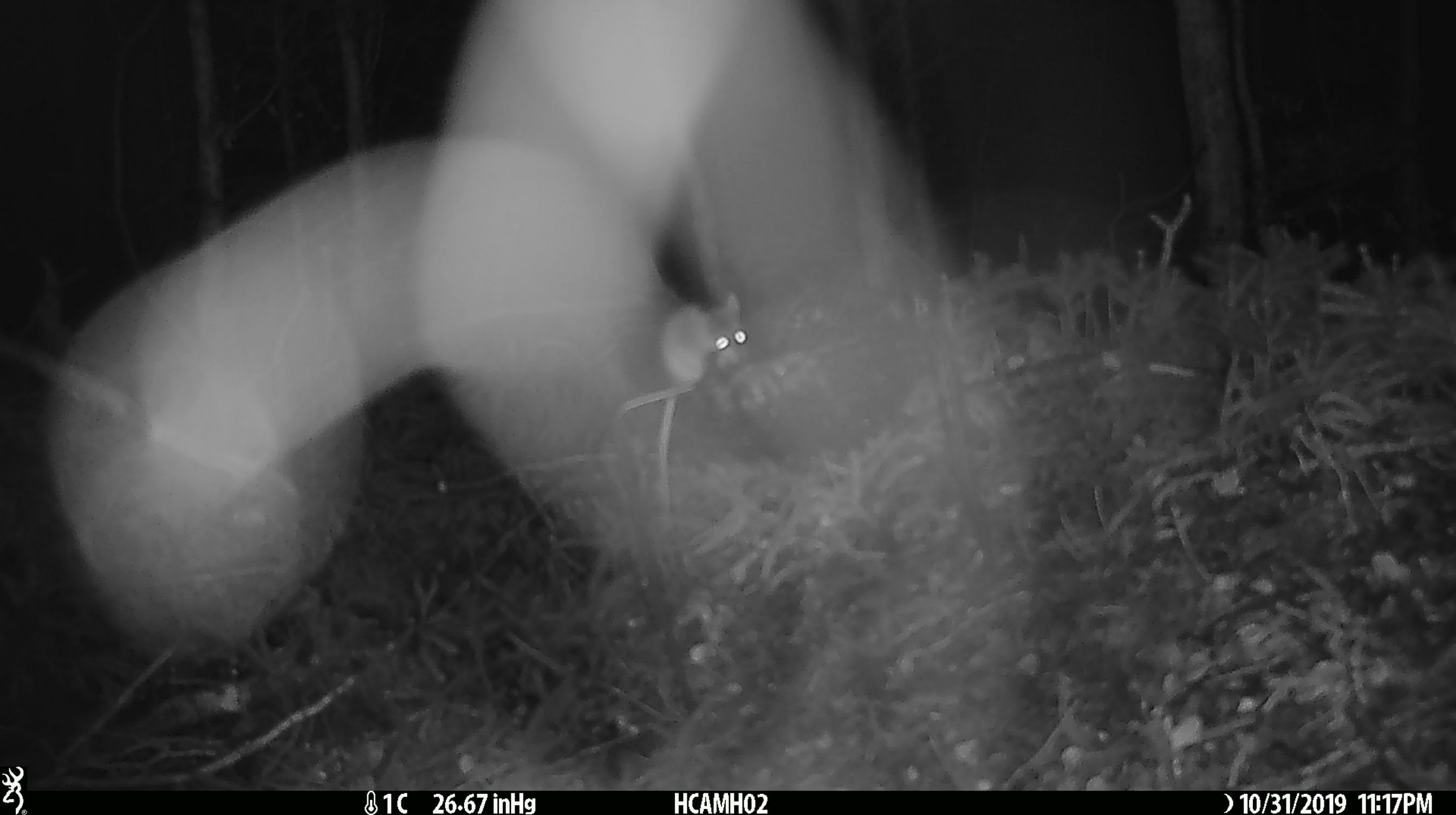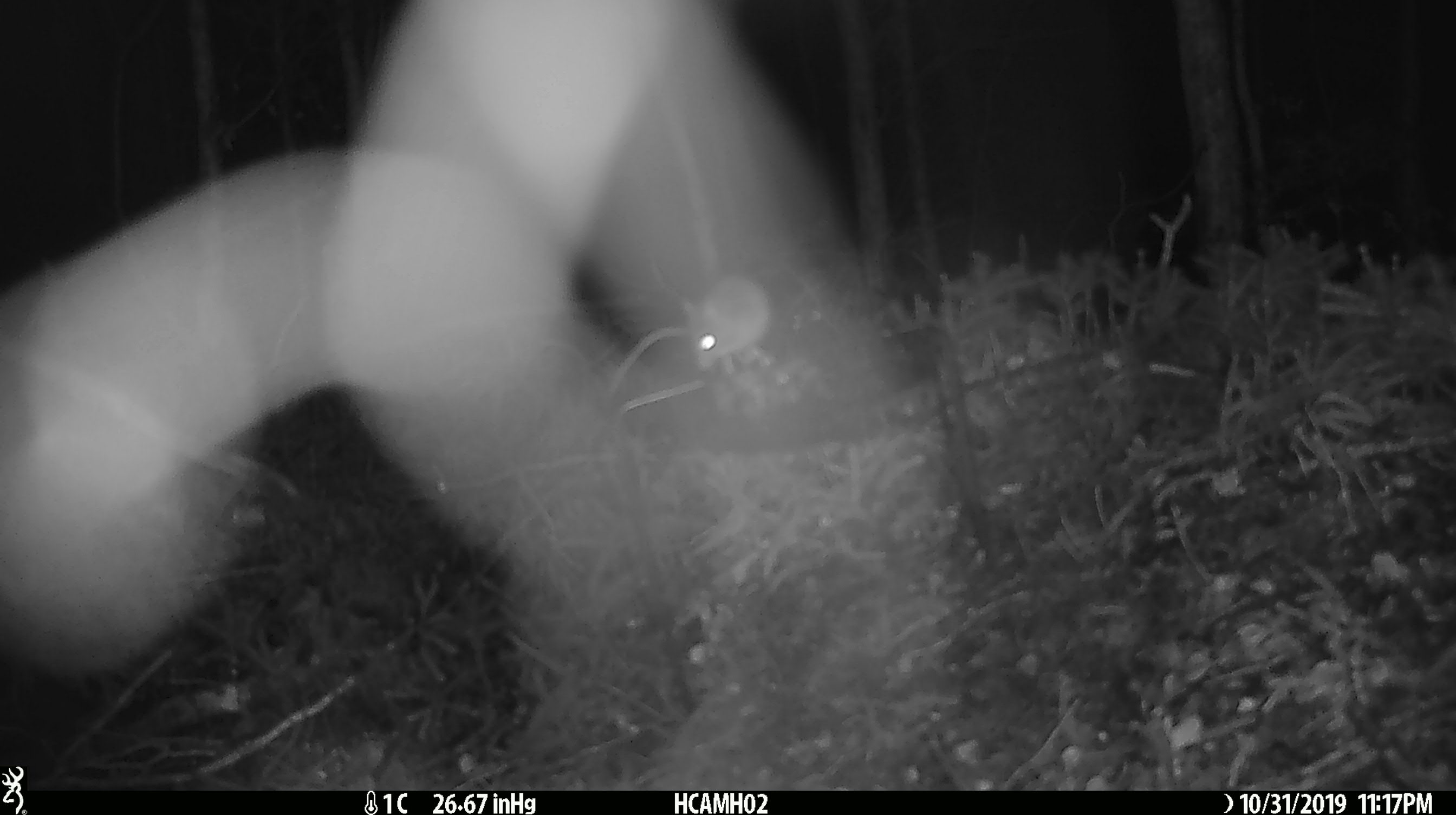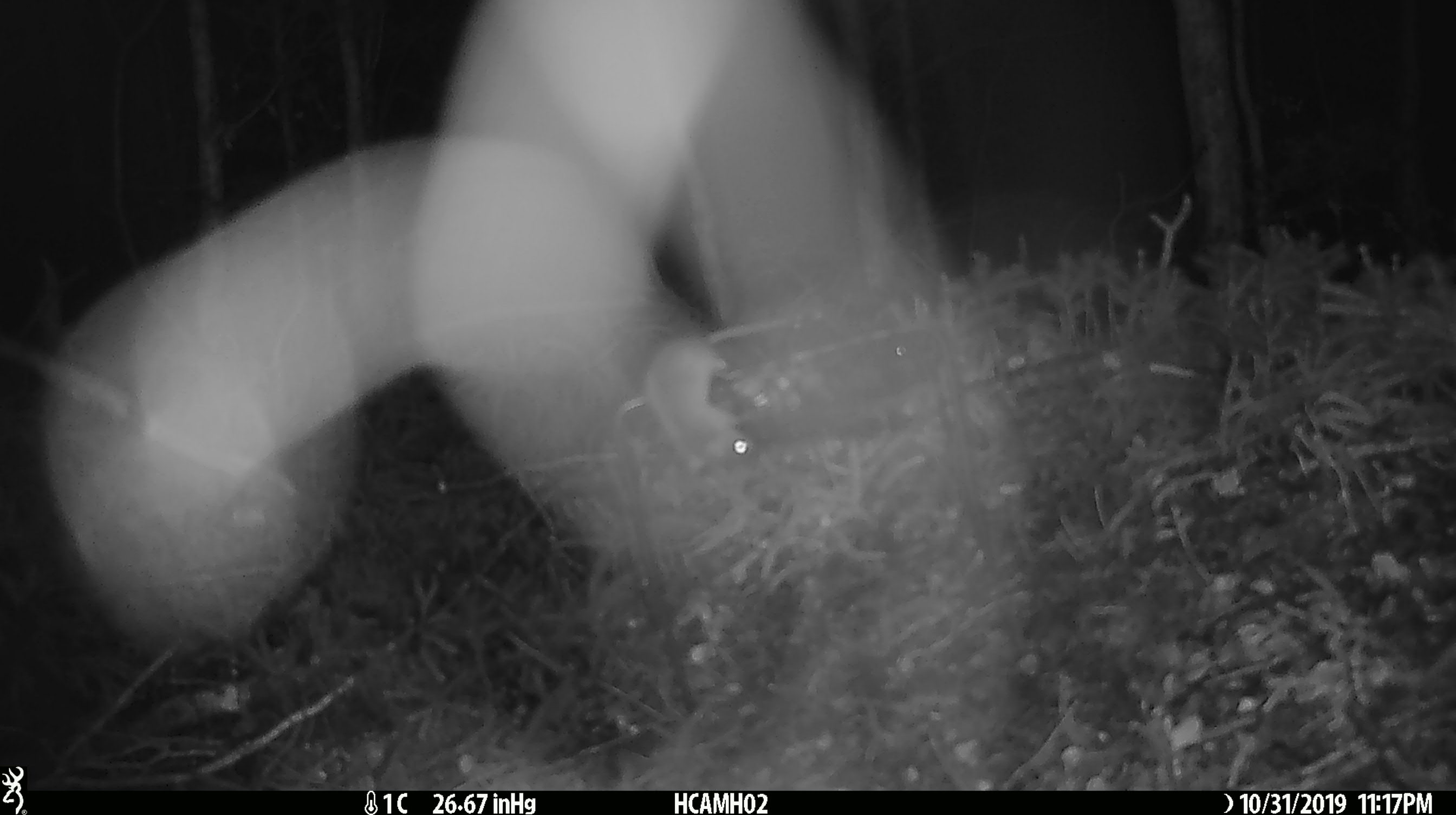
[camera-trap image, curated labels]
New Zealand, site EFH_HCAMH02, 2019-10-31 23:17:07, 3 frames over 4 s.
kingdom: Animalia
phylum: Chordata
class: Mammalia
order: Rodentia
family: Muridae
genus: Mus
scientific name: Mus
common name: mouse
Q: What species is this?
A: Mouse (Mus).